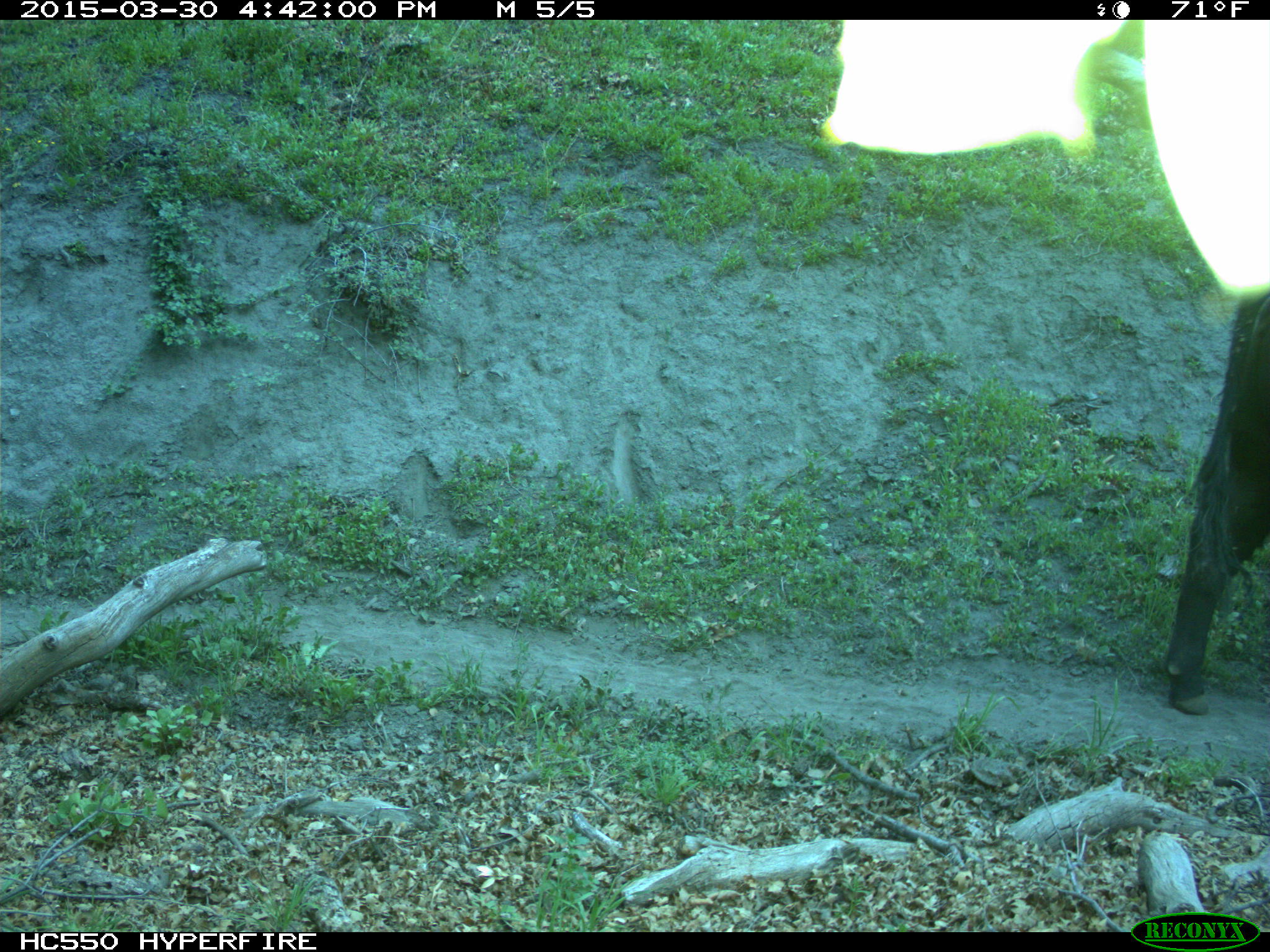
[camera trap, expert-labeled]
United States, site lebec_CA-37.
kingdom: Animalia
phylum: Chordata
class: Mammalia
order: Artiodactyla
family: Bovidae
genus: Bos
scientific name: Bos taurus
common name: domestic cow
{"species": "Bos taurus (domestic cow)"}